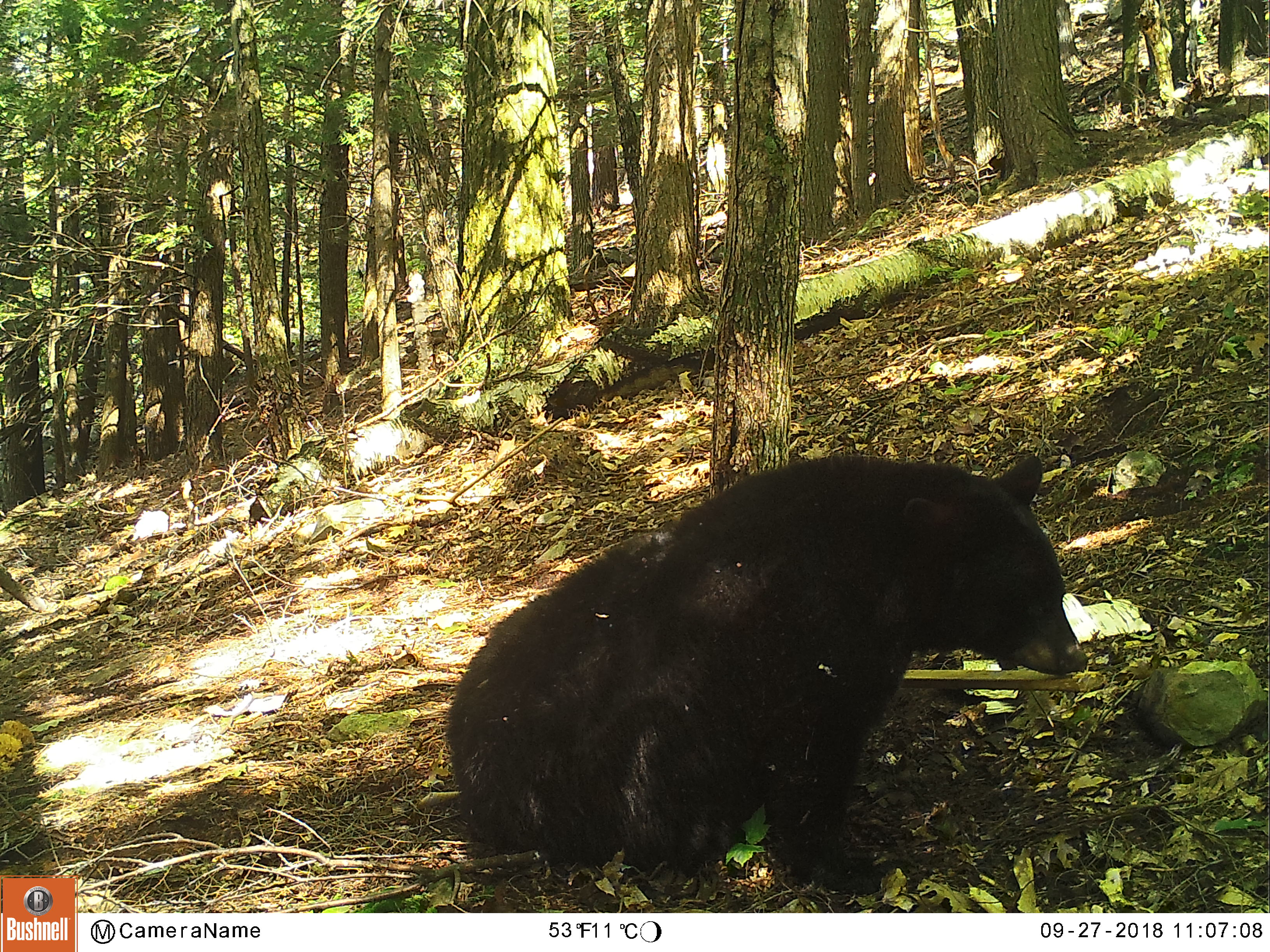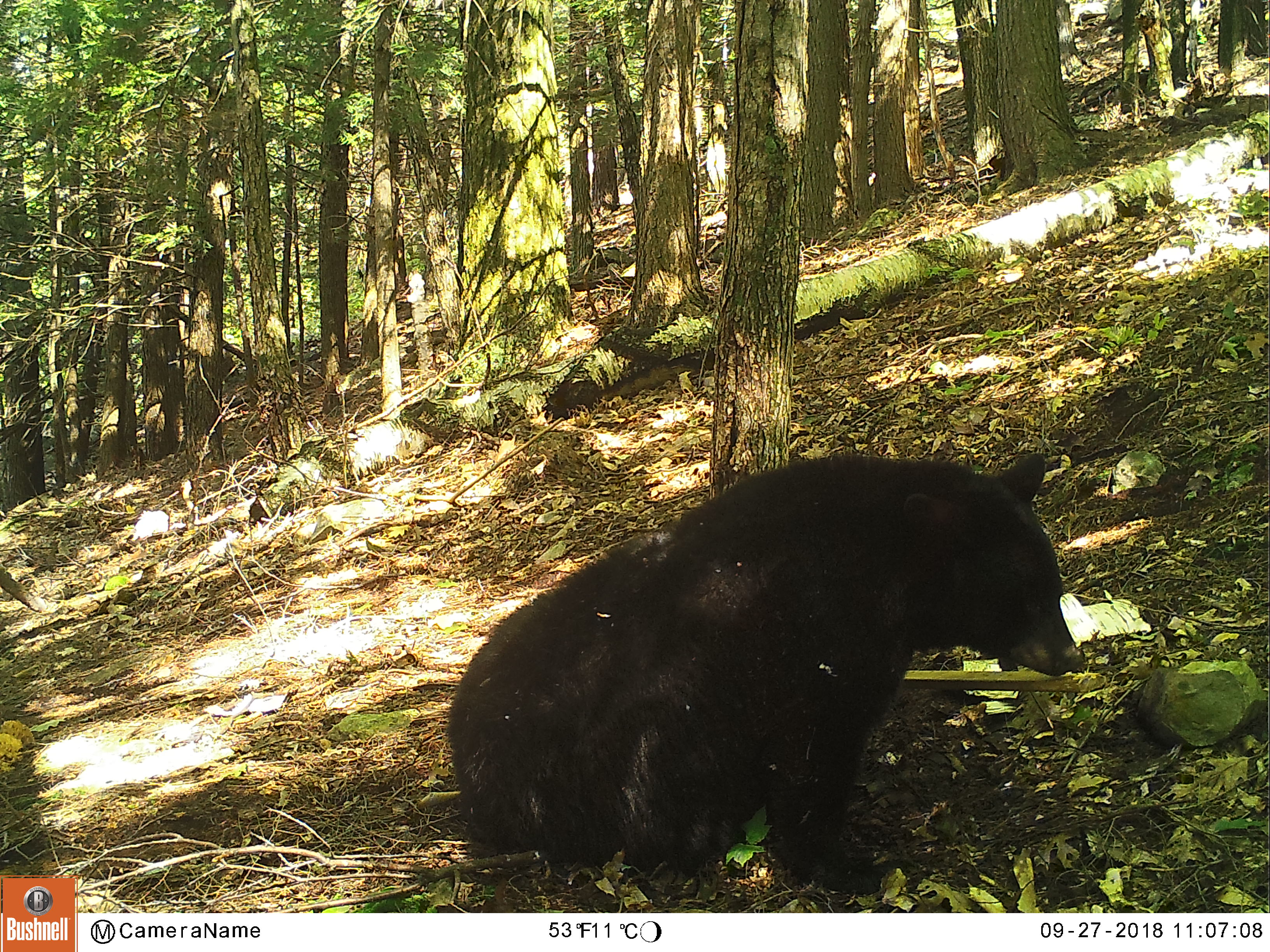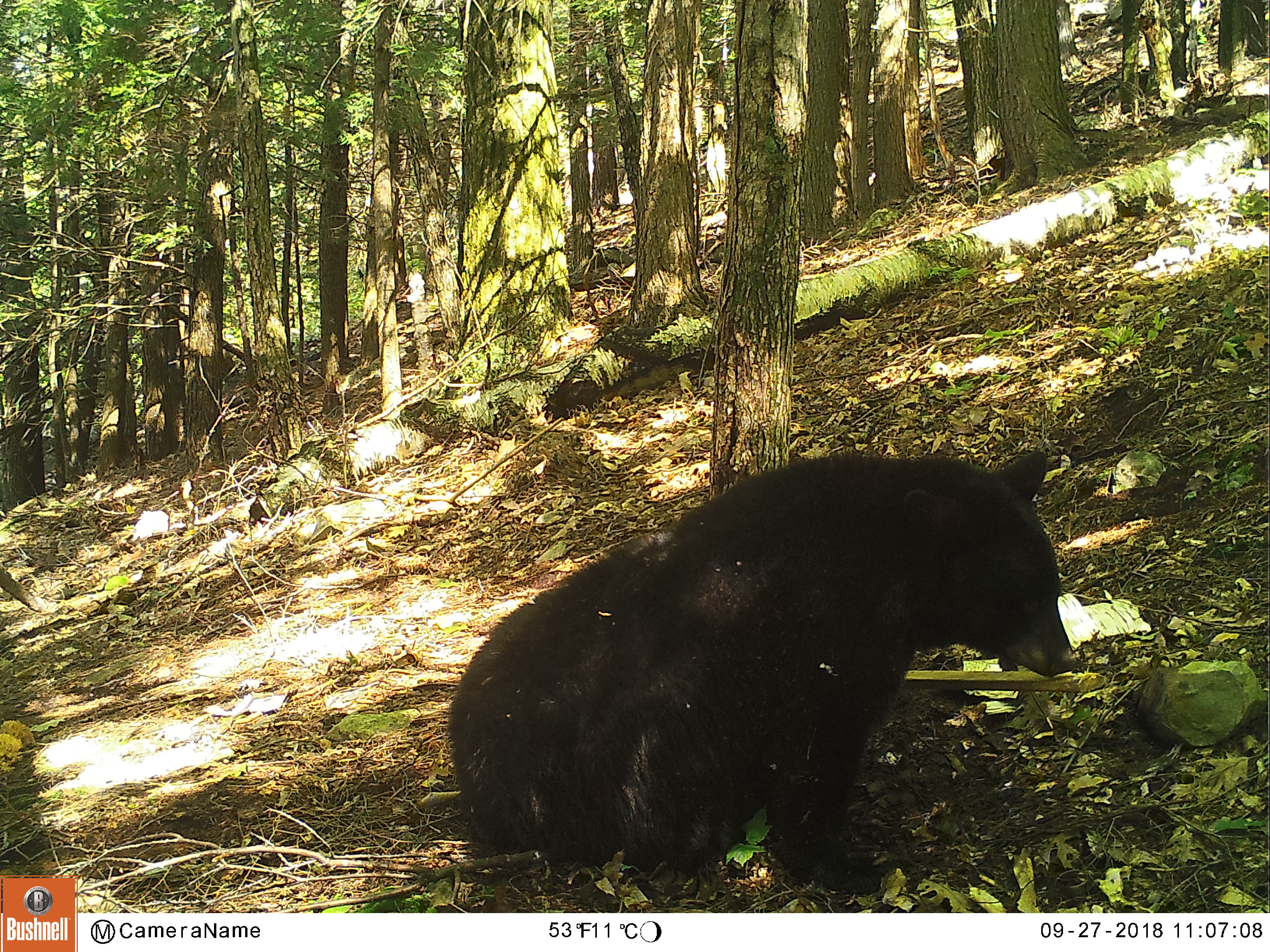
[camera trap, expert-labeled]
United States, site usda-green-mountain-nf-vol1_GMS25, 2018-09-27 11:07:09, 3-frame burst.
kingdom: Animalia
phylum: Chordata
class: Mammalia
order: Carnivora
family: Ursidae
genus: Ursus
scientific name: Ursus americanus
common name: black bear